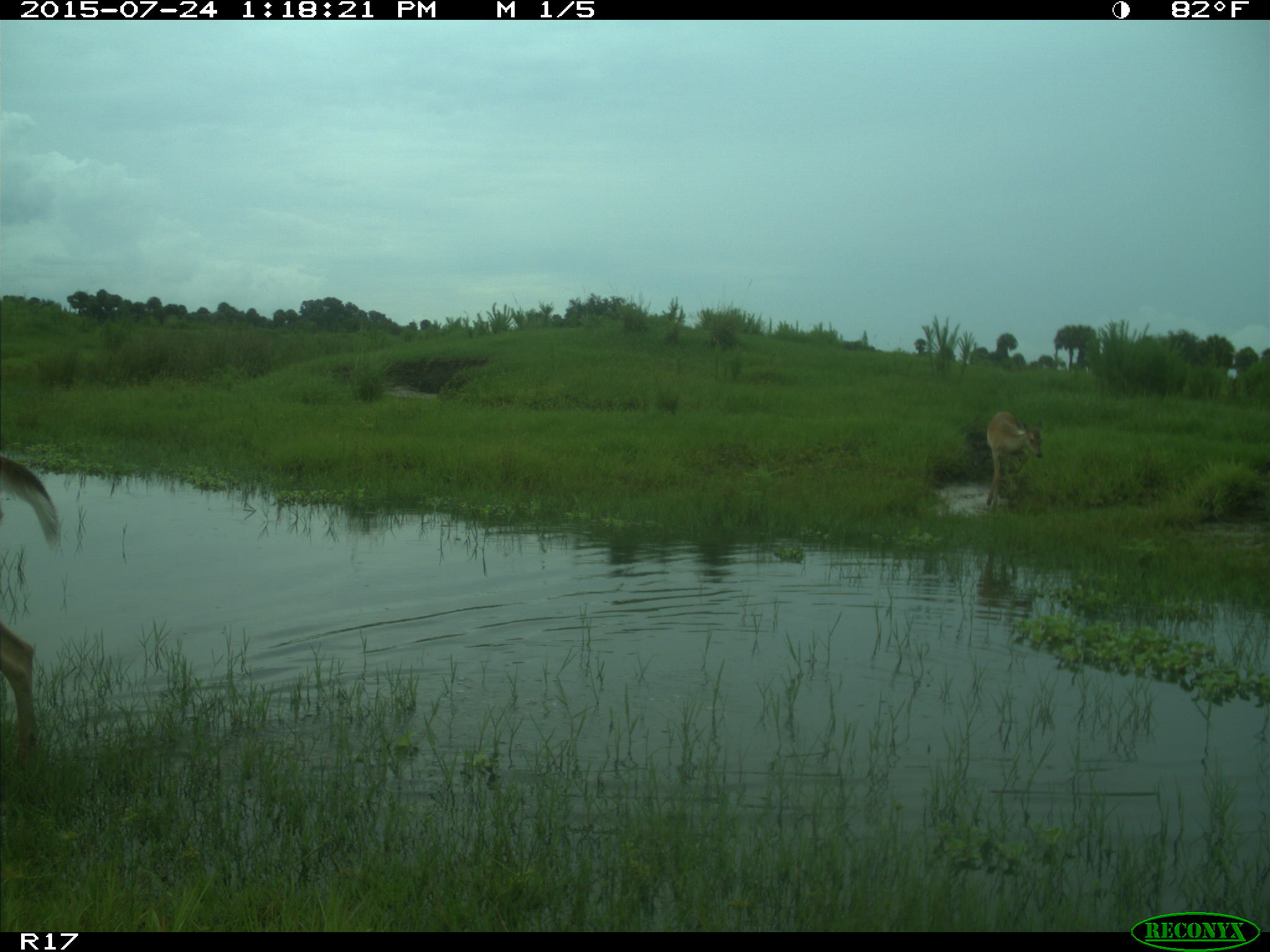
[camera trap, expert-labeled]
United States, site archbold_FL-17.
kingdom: Animalia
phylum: Chordata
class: Mammalia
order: Artiodactyla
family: Cervidae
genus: Odocoileus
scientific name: Odocoileus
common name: deer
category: unidentified deer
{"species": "unidentified deer (deer) (Odocoileus)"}